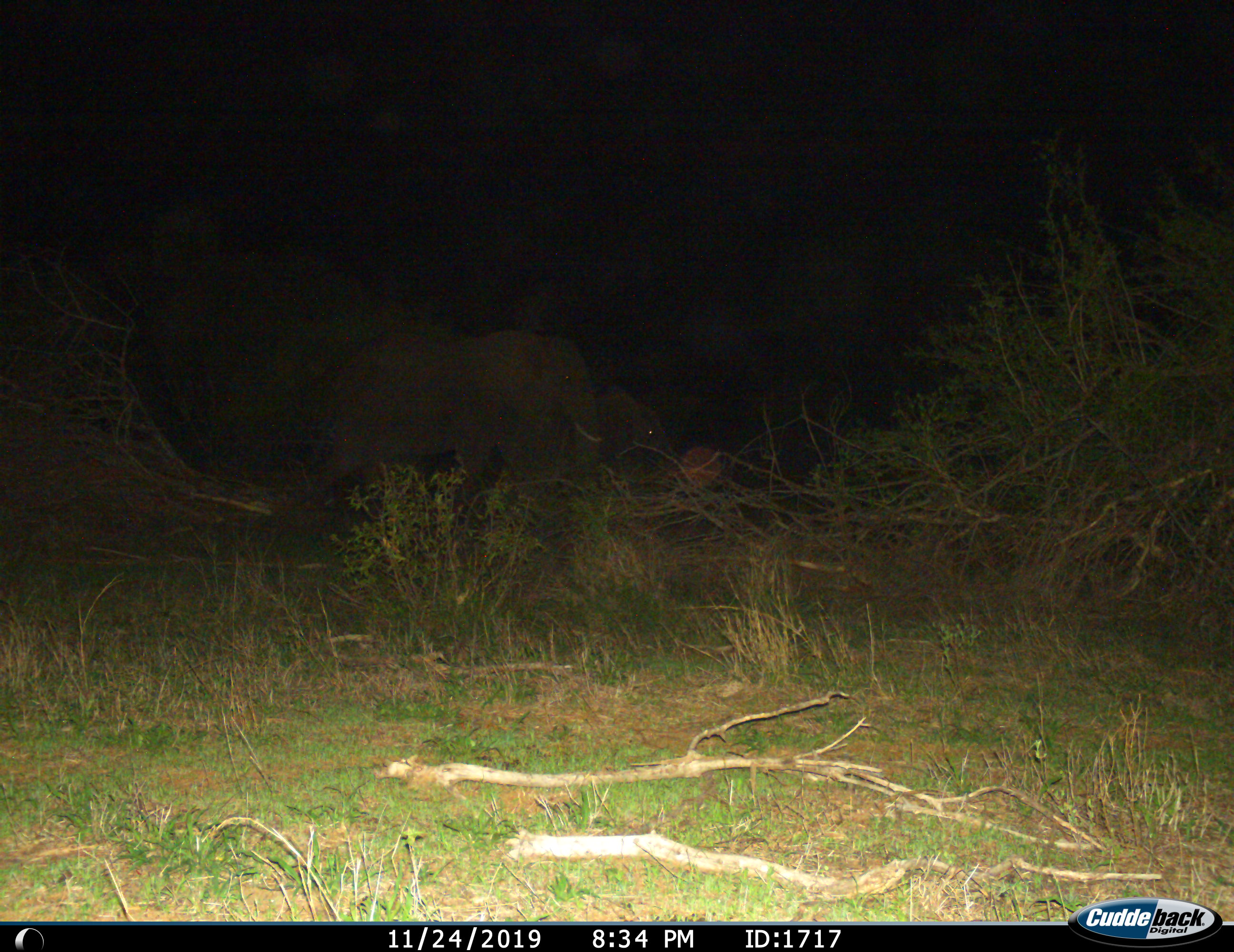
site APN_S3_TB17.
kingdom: Animalia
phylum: Chordata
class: Mammalia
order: Proboscidea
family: Elephantidae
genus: Loxodonta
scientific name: Loxodonta africana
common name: african bush elephant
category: elephant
Elephant (african bush elephant) (Loxodonta africana), count 2. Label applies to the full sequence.